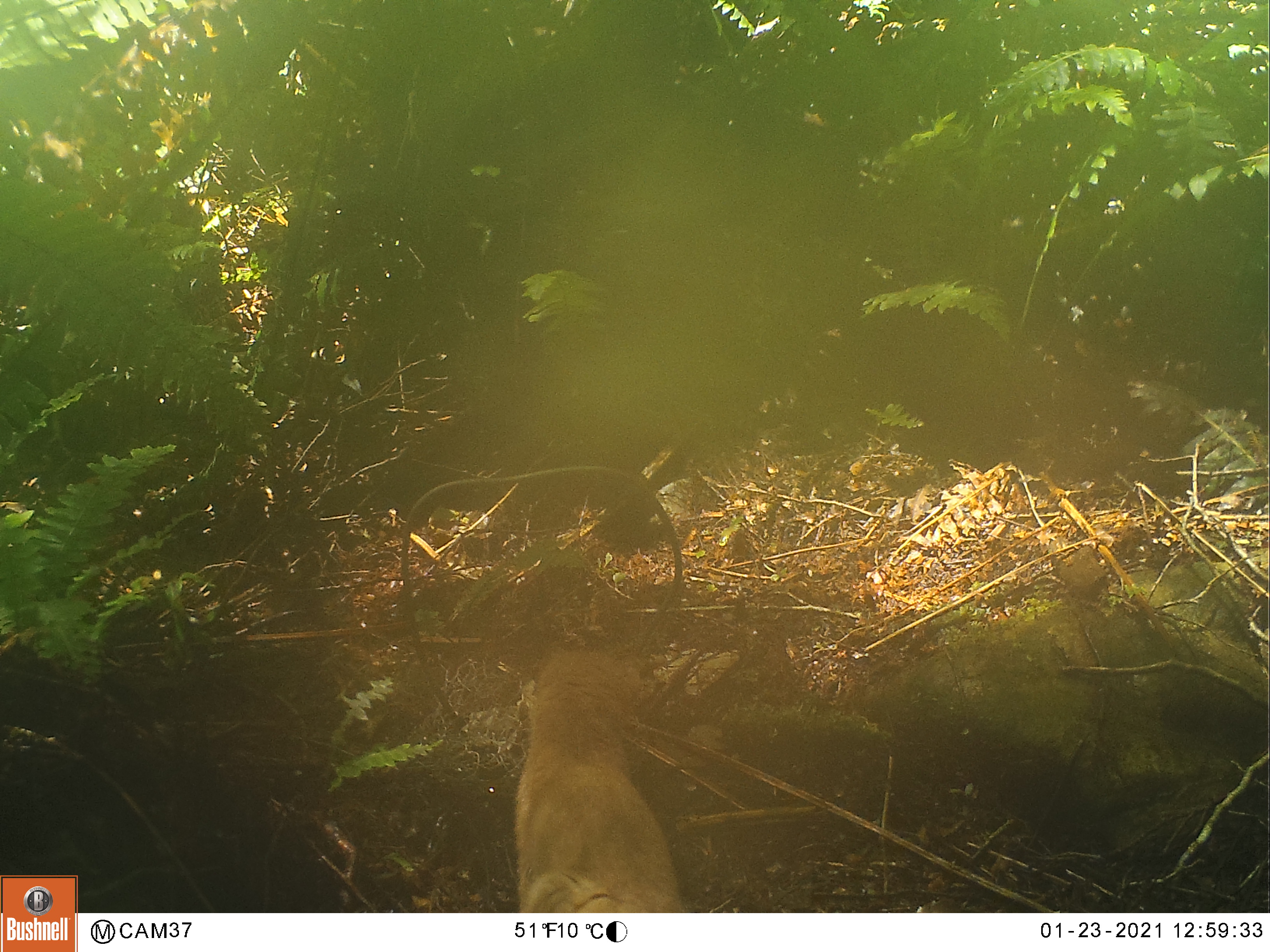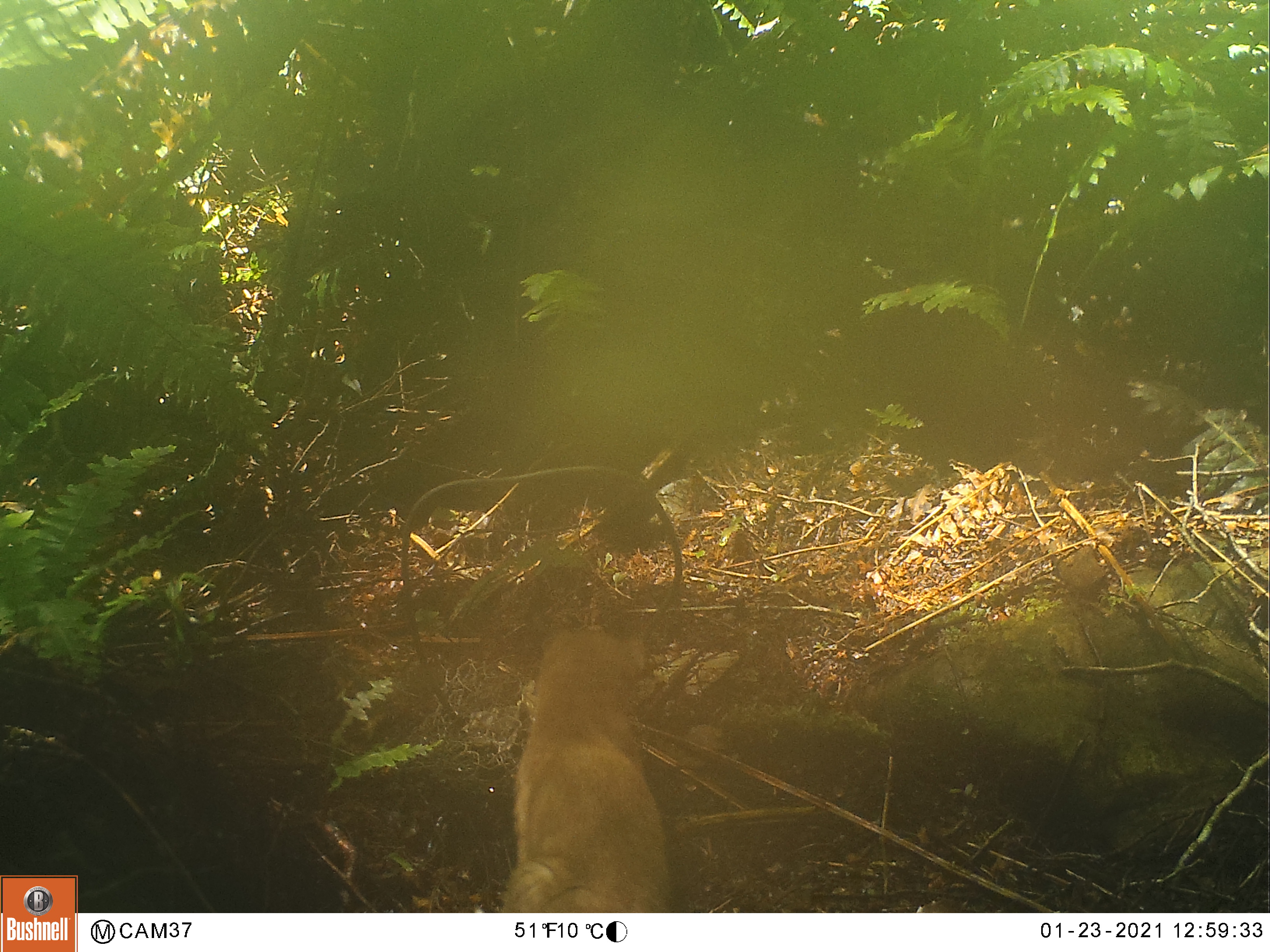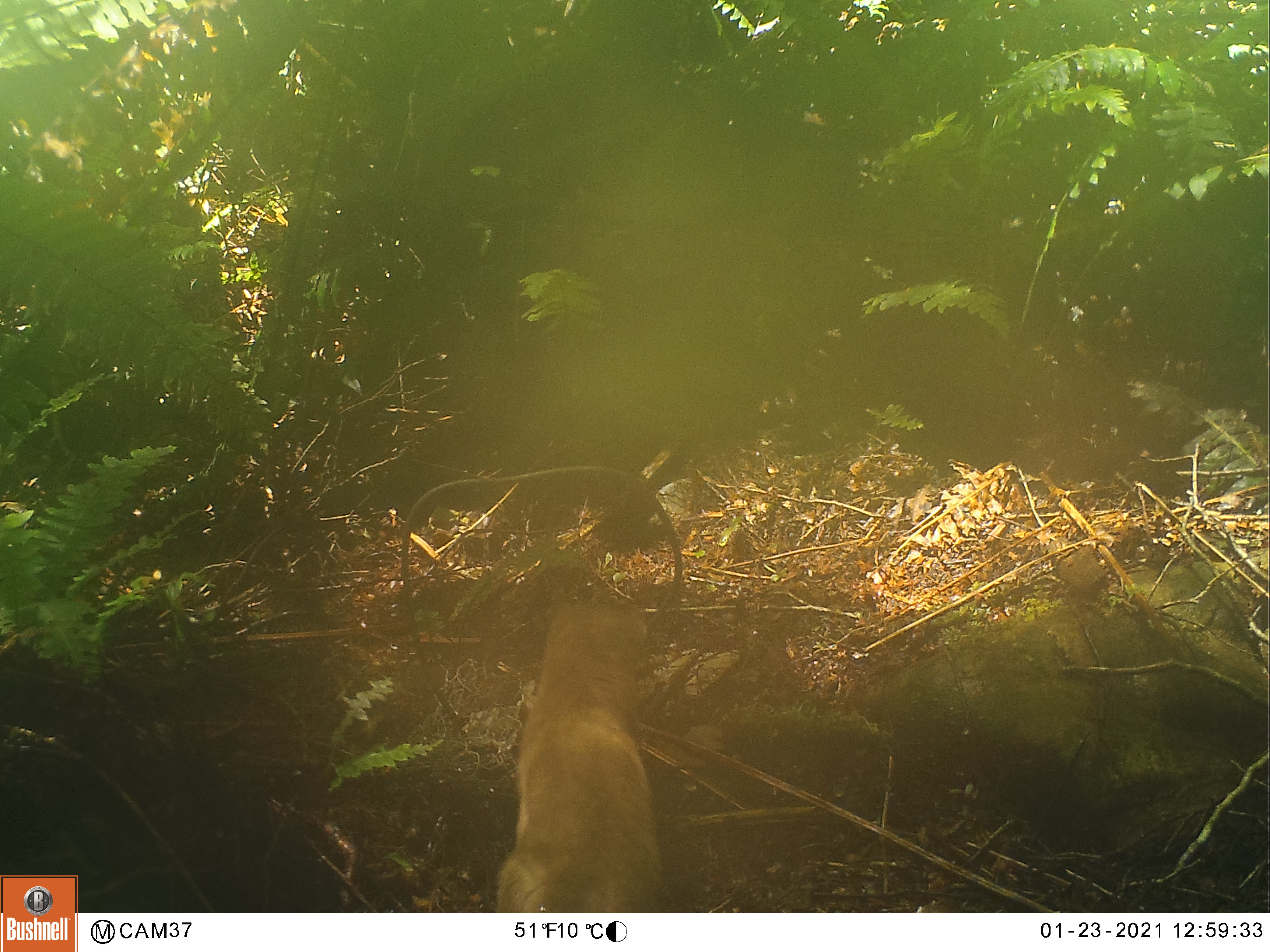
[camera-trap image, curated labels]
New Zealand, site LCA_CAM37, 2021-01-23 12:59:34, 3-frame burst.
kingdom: Animalia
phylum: Chordata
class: Mammalia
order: Carnivora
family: Mustelidae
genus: Mustela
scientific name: Mustela erminea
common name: stoat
Stoat (Mustela erminea).